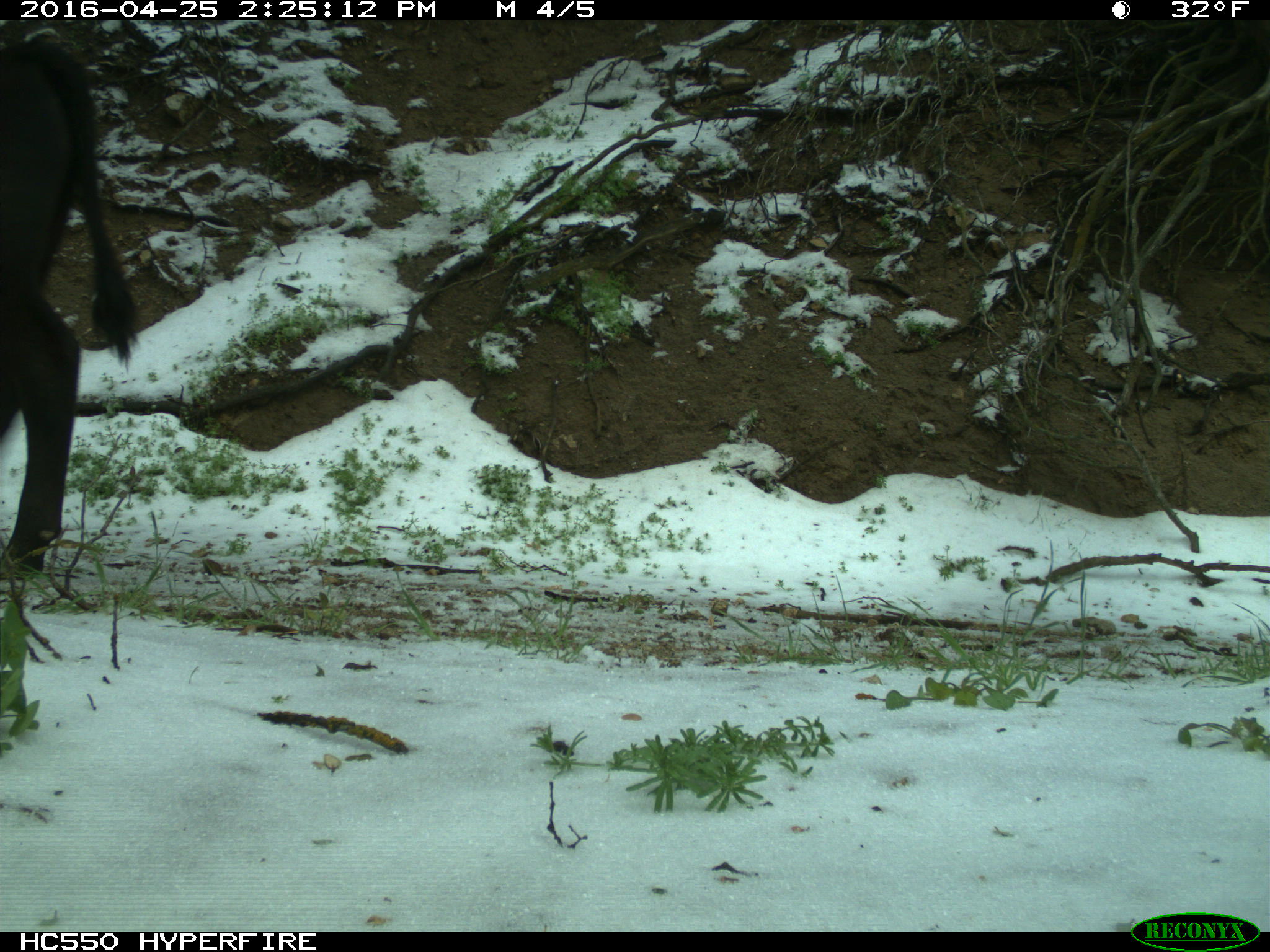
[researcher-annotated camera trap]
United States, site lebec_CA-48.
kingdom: Animalia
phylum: Chordata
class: Mammalia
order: Artiodactyla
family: Bovidae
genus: Bos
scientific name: Bos taurus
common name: domestic cow